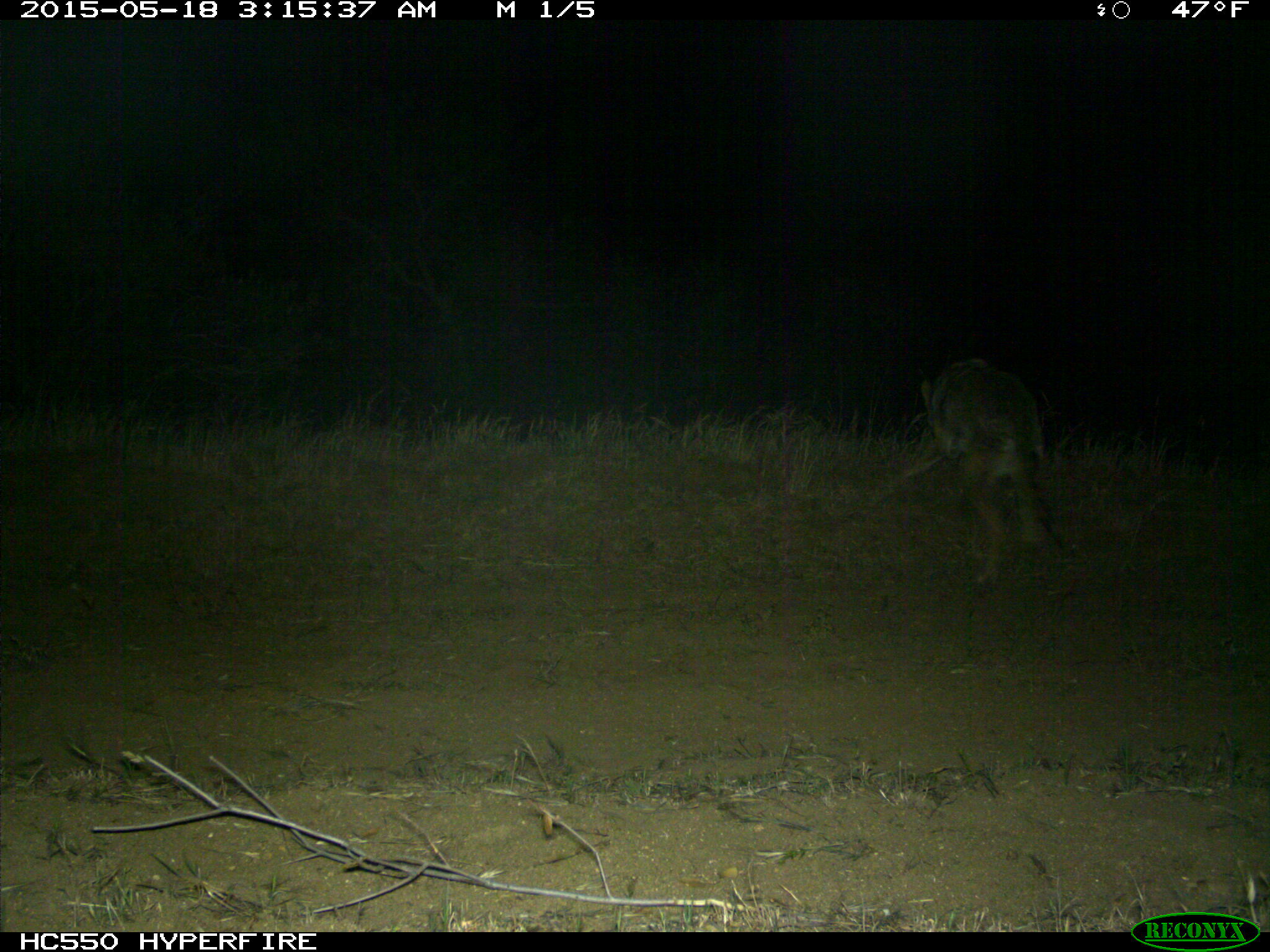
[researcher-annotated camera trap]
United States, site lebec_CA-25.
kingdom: Animalia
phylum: Chordata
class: Mammalia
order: Carnivora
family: Canidae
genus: Canis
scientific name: Canis latrans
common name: coyote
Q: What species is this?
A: Canis latrans (coyote).